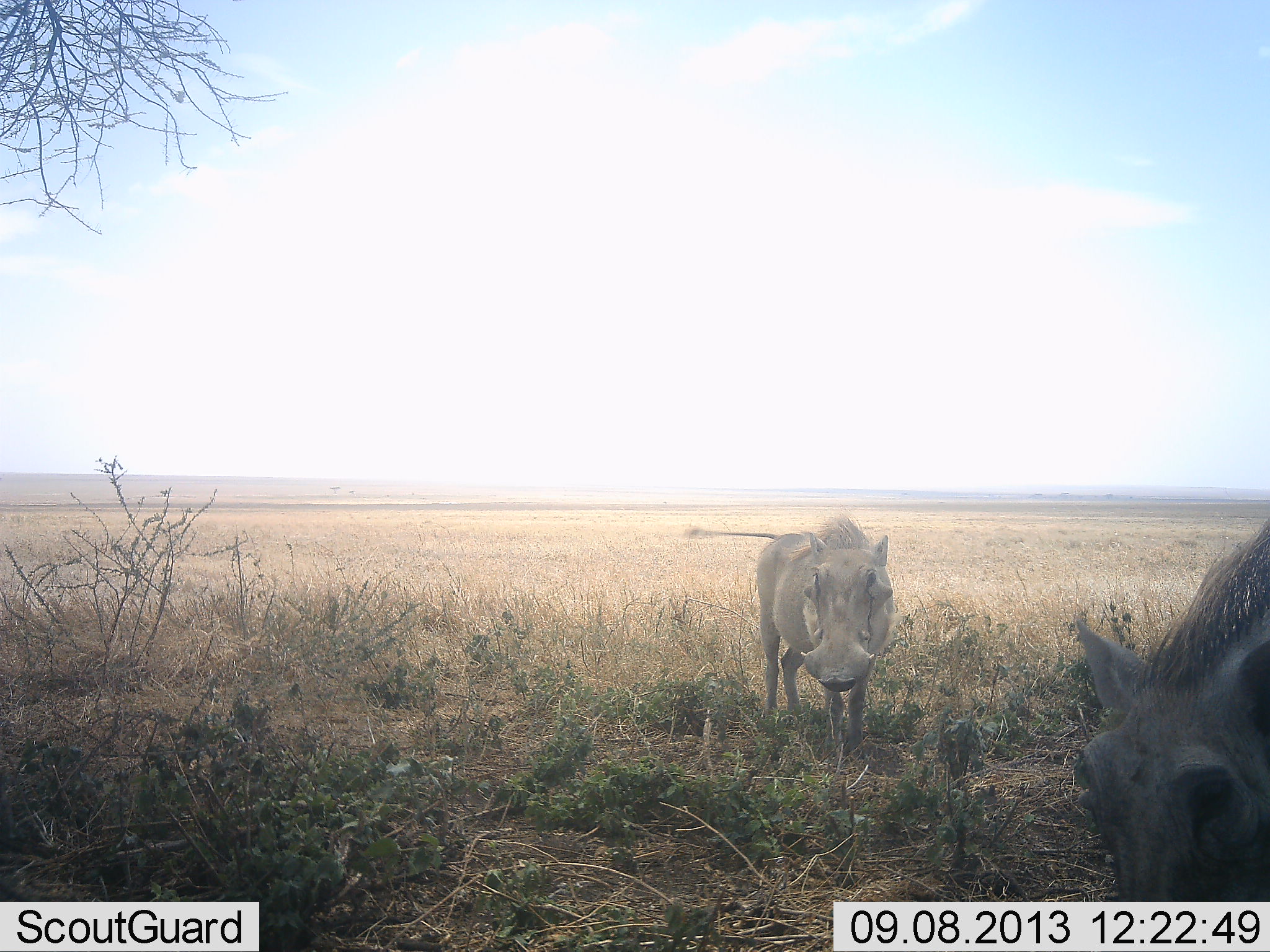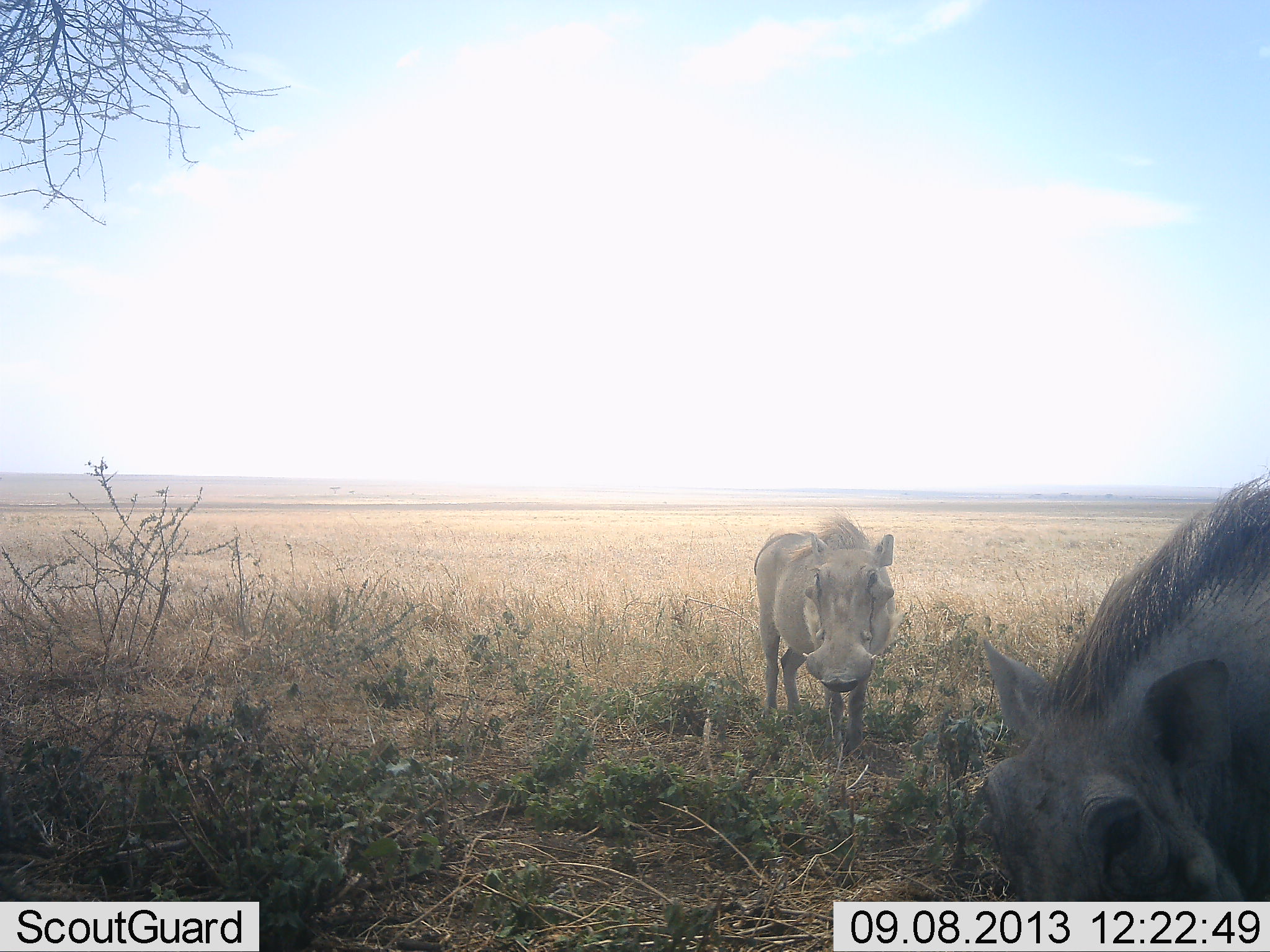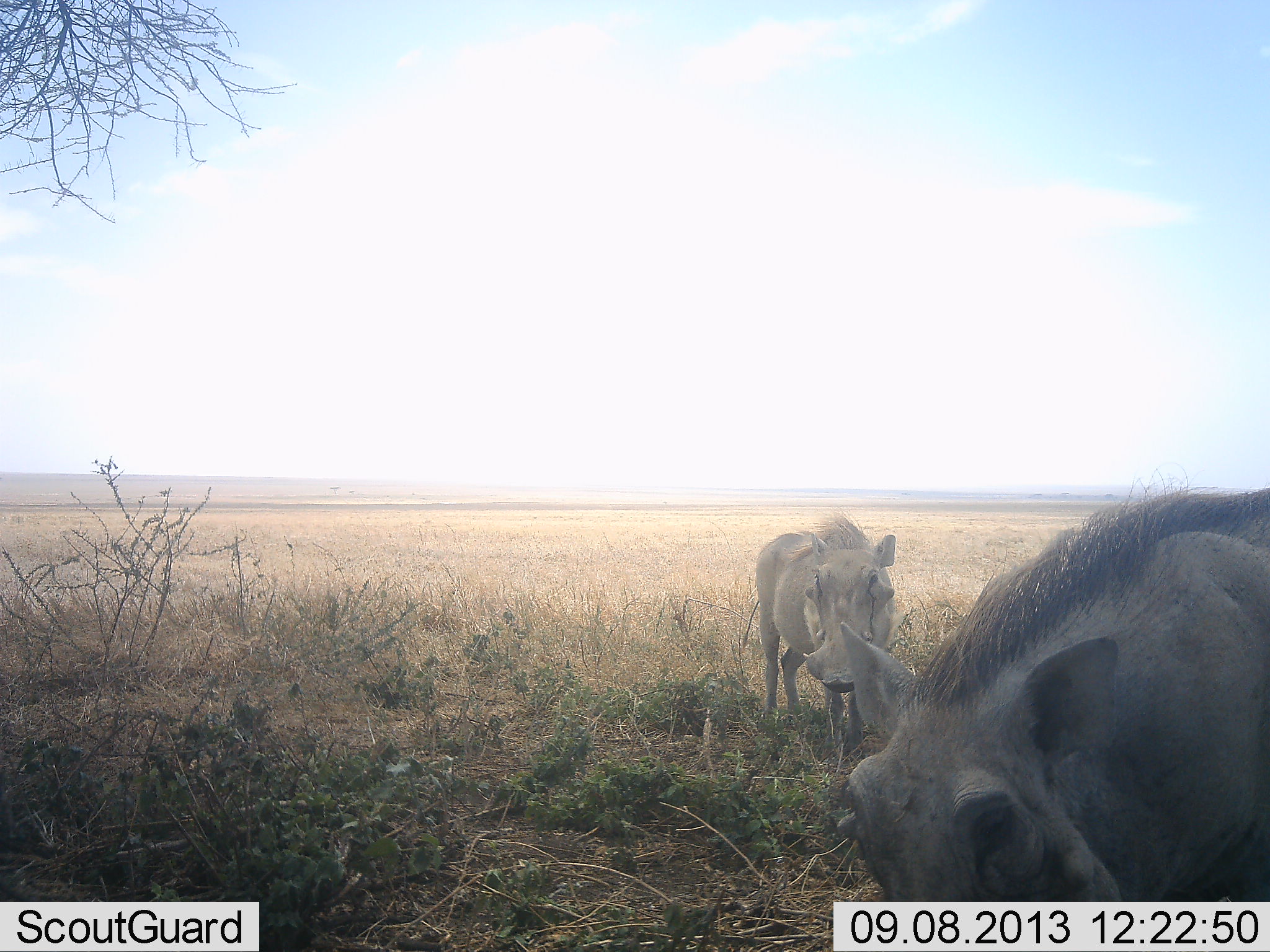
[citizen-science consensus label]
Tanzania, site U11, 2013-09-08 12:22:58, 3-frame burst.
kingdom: Animalia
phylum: Chordata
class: Mammalia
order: Artiodactyla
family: Suidae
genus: Phacochoerus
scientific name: Phacochoerus africanus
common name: warthog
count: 2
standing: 77%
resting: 0%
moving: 45%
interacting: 13%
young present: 0%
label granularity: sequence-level